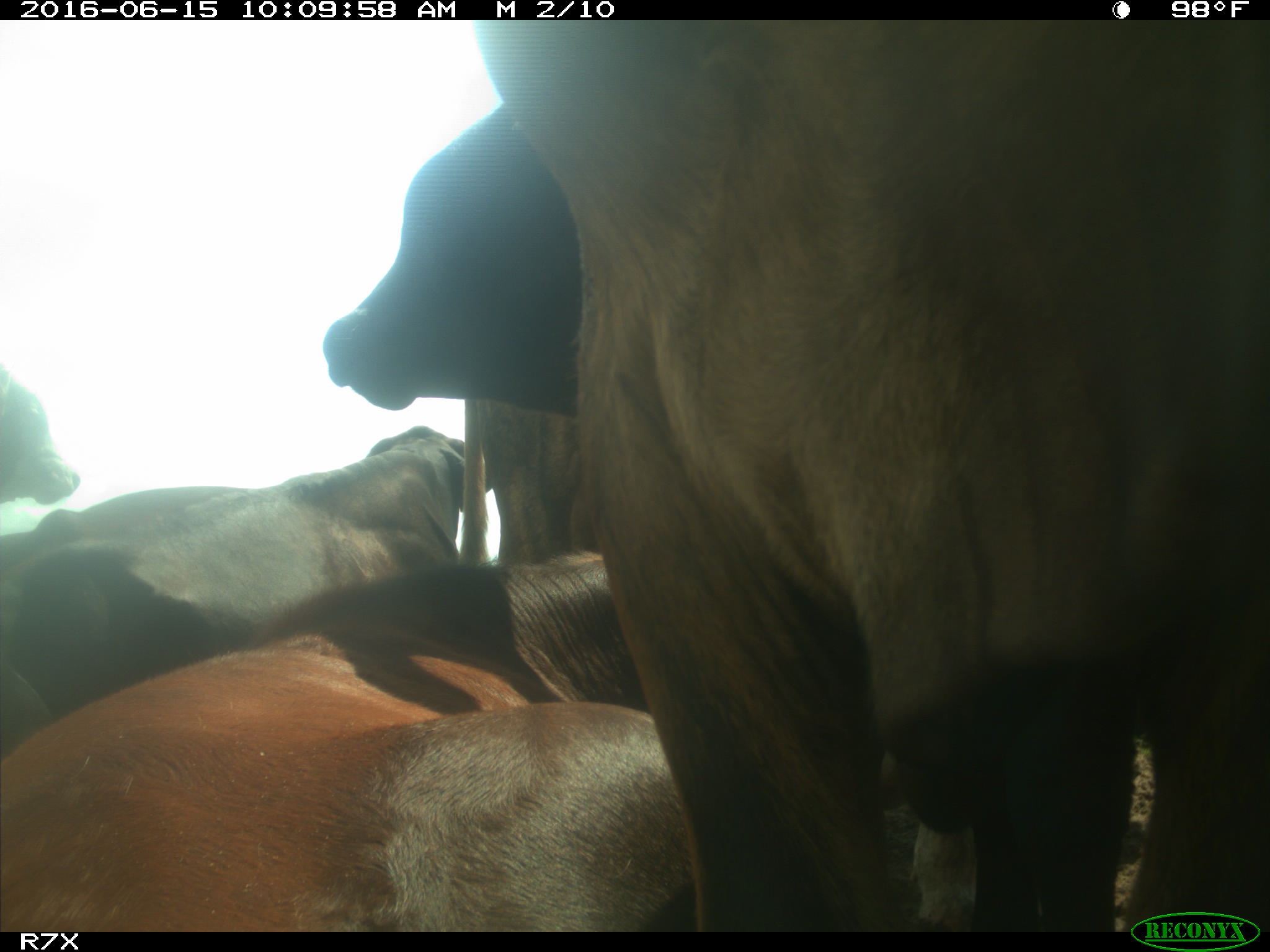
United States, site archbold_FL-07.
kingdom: Animalia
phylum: Chordata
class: Mammalia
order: Artiodactyla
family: Bovidae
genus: Bos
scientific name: Bos taurus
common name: domestic cow